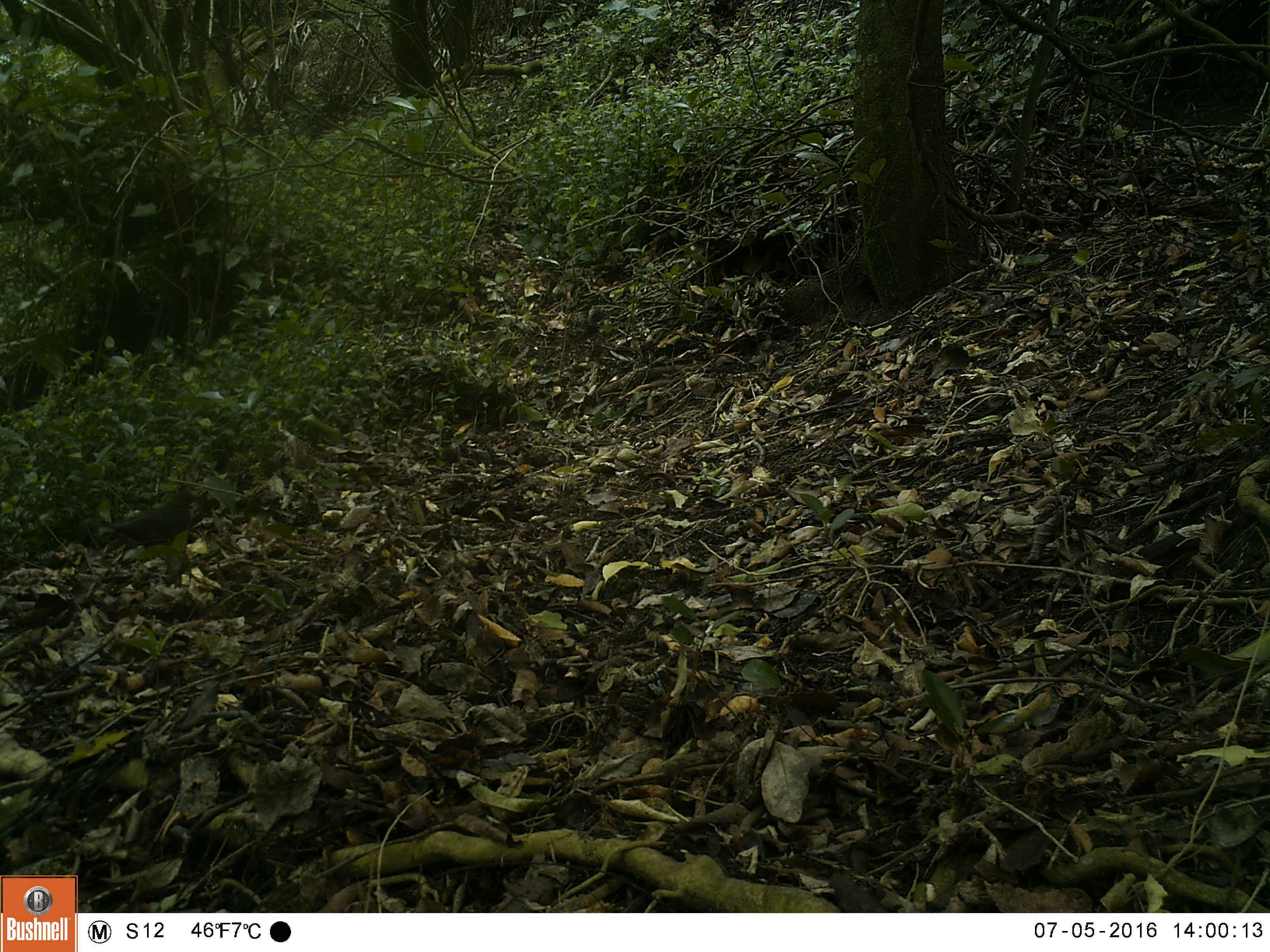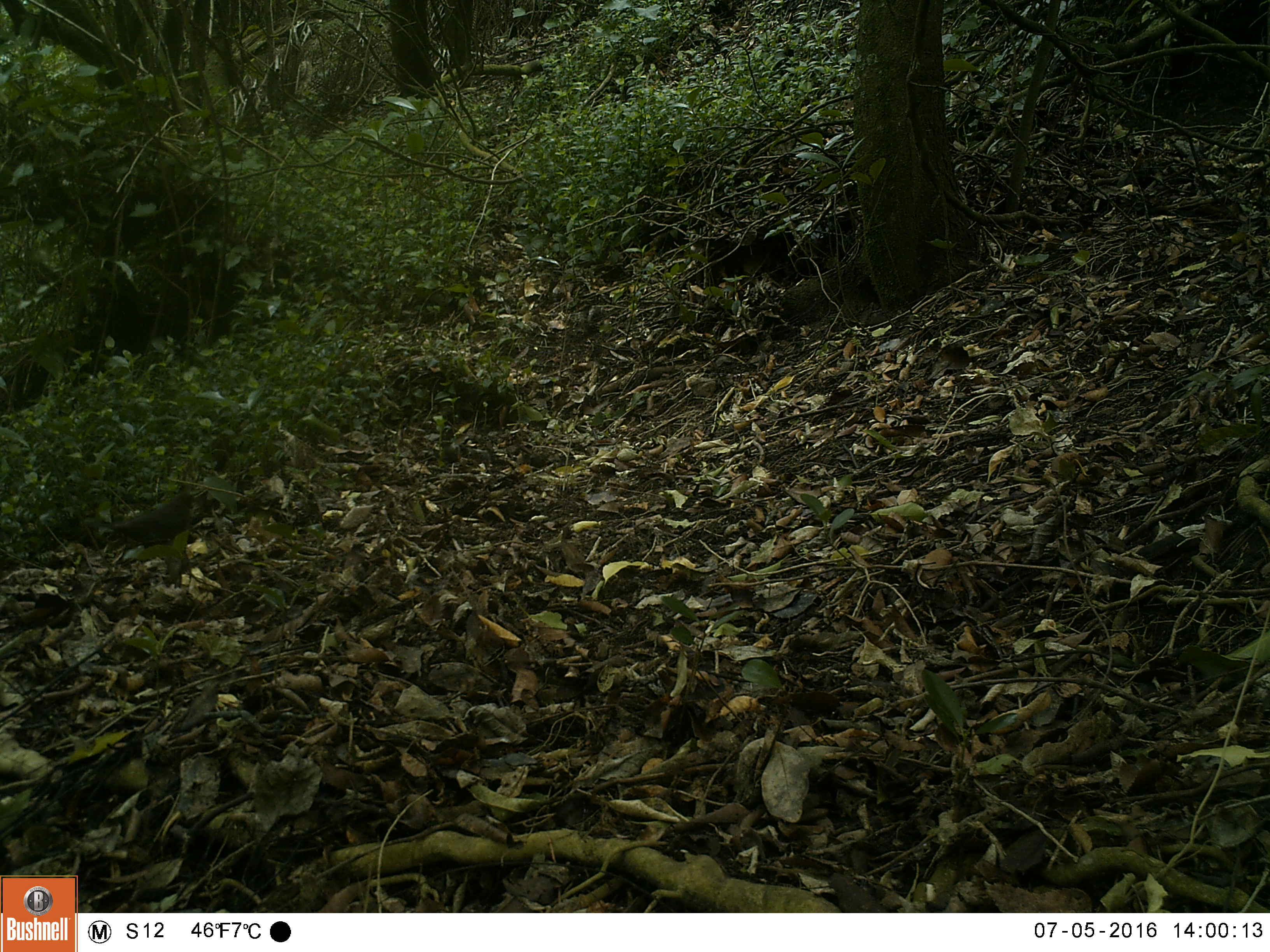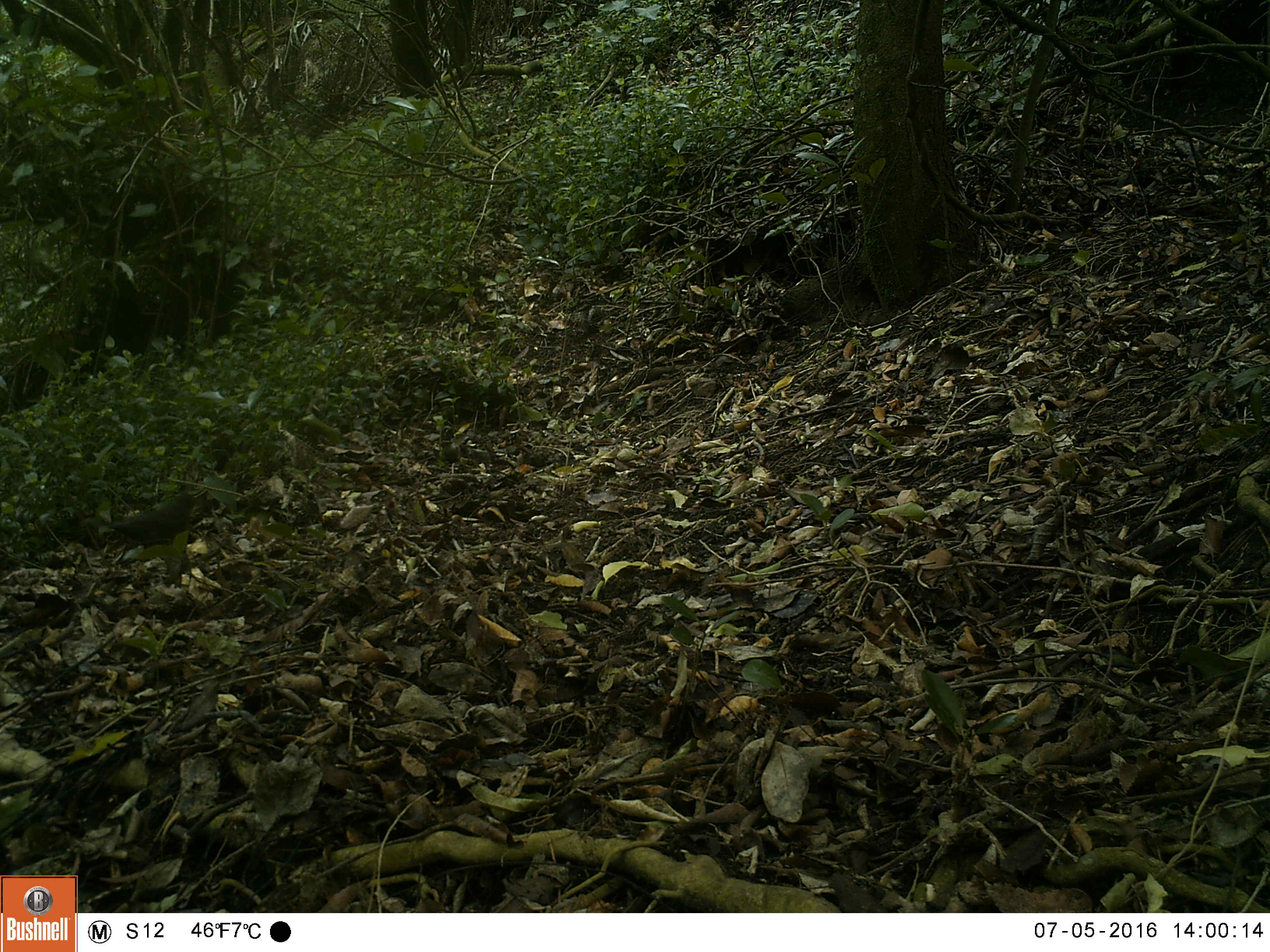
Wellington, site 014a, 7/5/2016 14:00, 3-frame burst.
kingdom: Animalia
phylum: Chordata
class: Aves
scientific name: Aves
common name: bird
Bird (Aves).